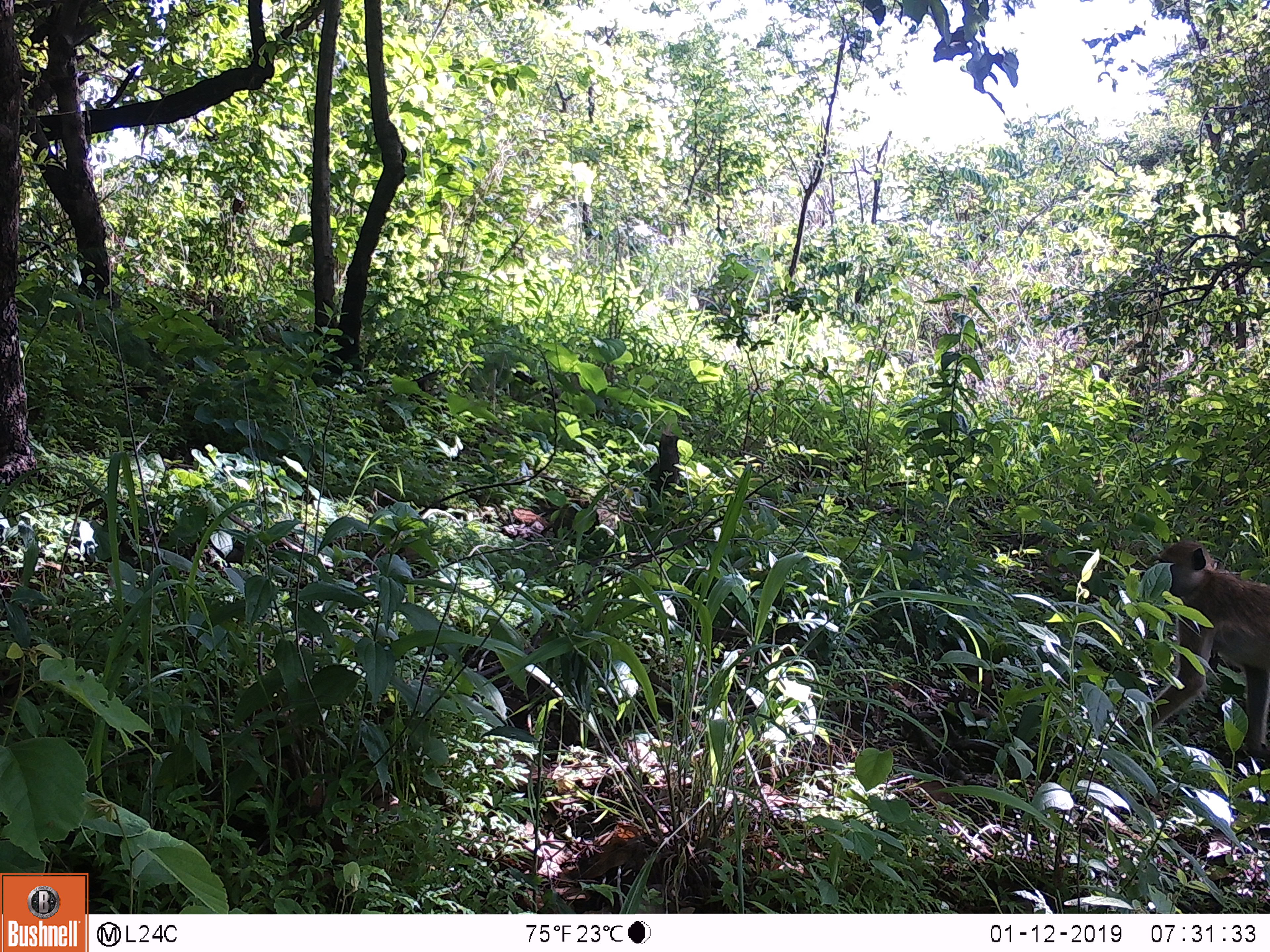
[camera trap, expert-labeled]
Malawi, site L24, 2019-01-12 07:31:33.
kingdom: Animalia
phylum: Chordata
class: Mammalia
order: Primates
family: Cercopithecidae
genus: Papio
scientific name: Papio cynocephalus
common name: yellow baboon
Yellow baboon (Papio cynocephalus), count 1.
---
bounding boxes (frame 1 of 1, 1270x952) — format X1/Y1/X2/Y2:
yellow baboon: 1101/532/1268/779